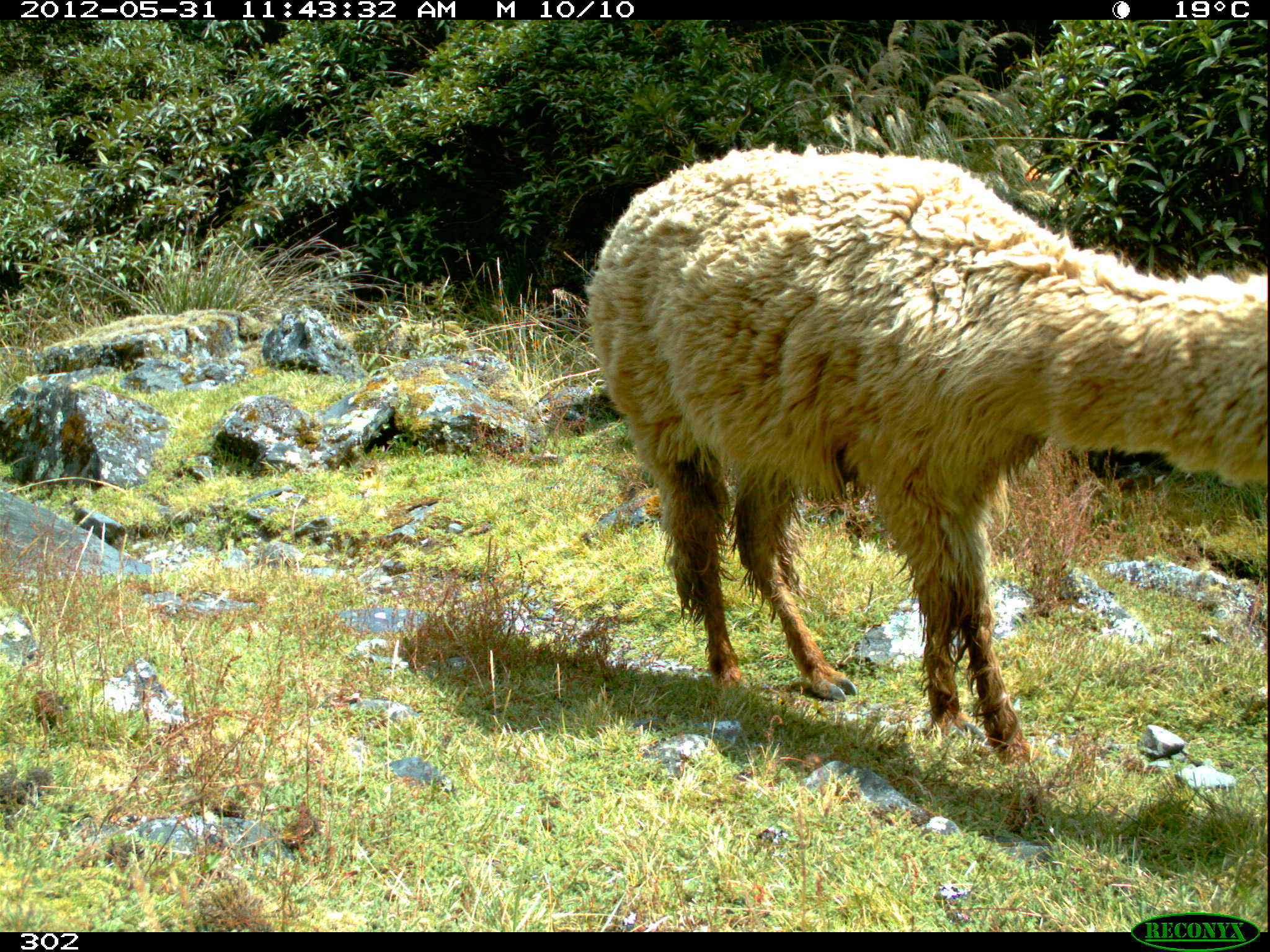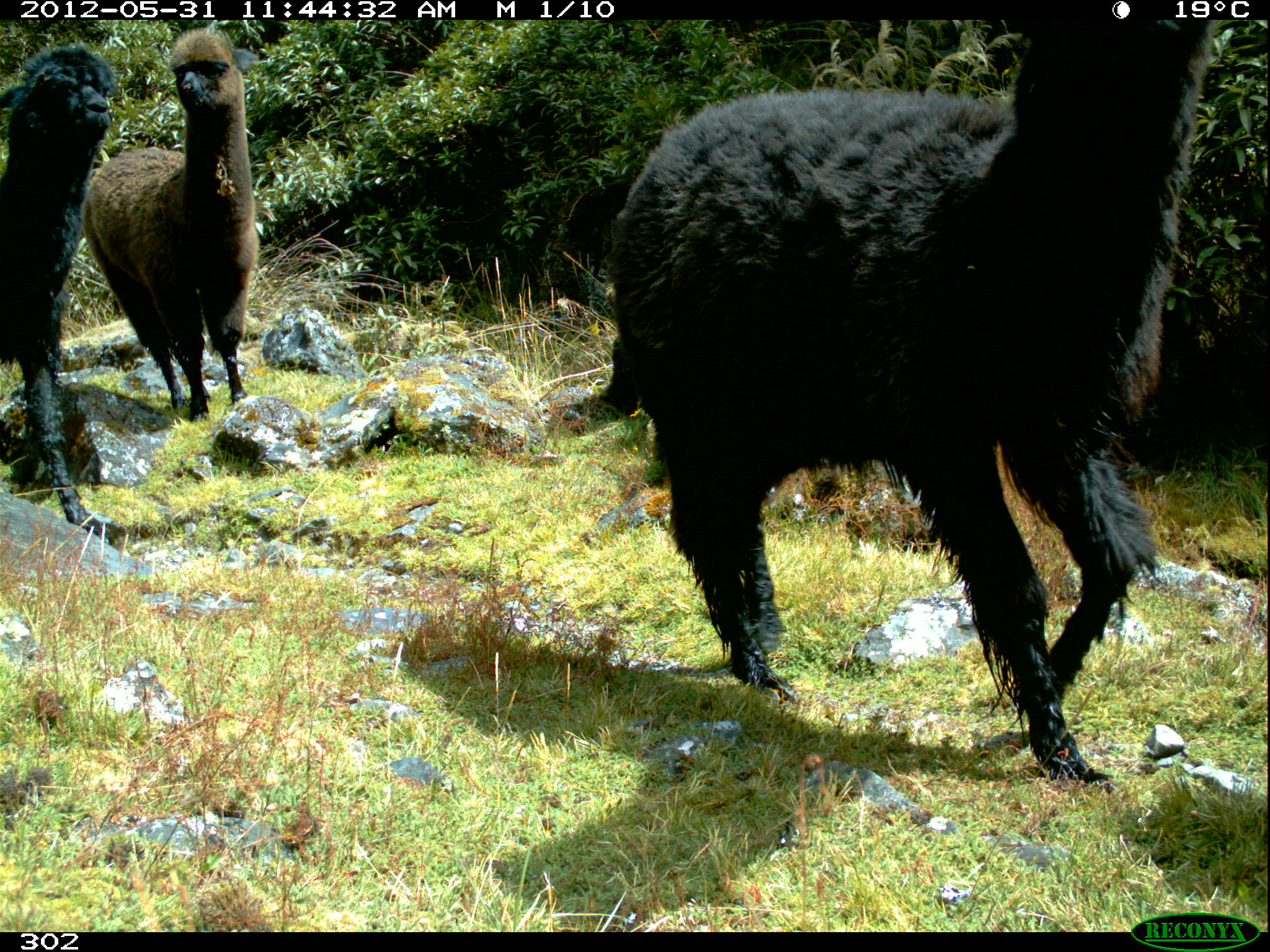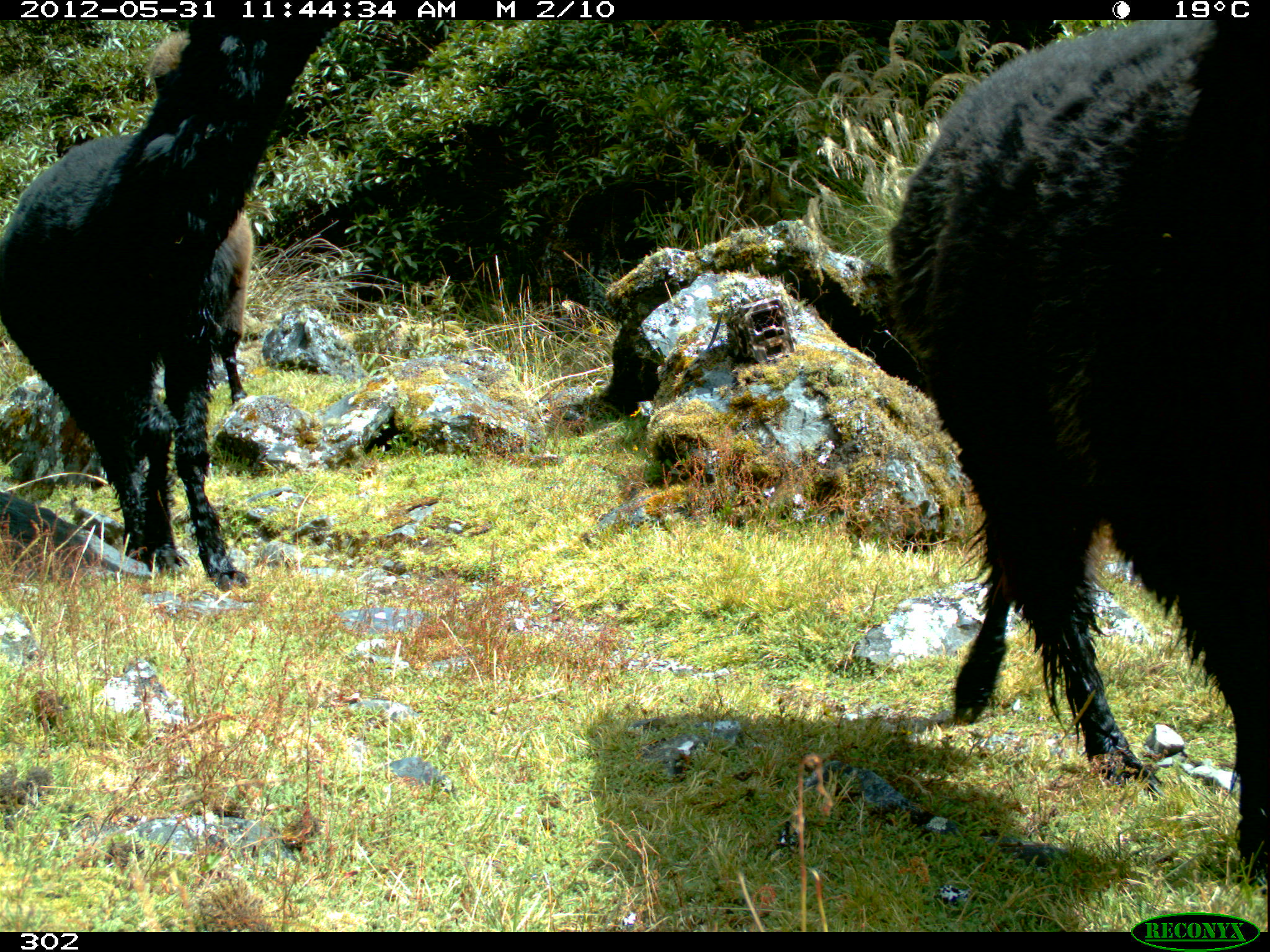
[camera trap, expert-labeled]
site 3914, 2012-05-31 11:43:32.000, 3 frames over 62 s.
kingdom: Animalia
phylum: Chordata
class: Mammalia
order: Artiodactyla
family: Camelidae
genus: Vicugna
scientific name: Vicugna pacos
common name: alpaca